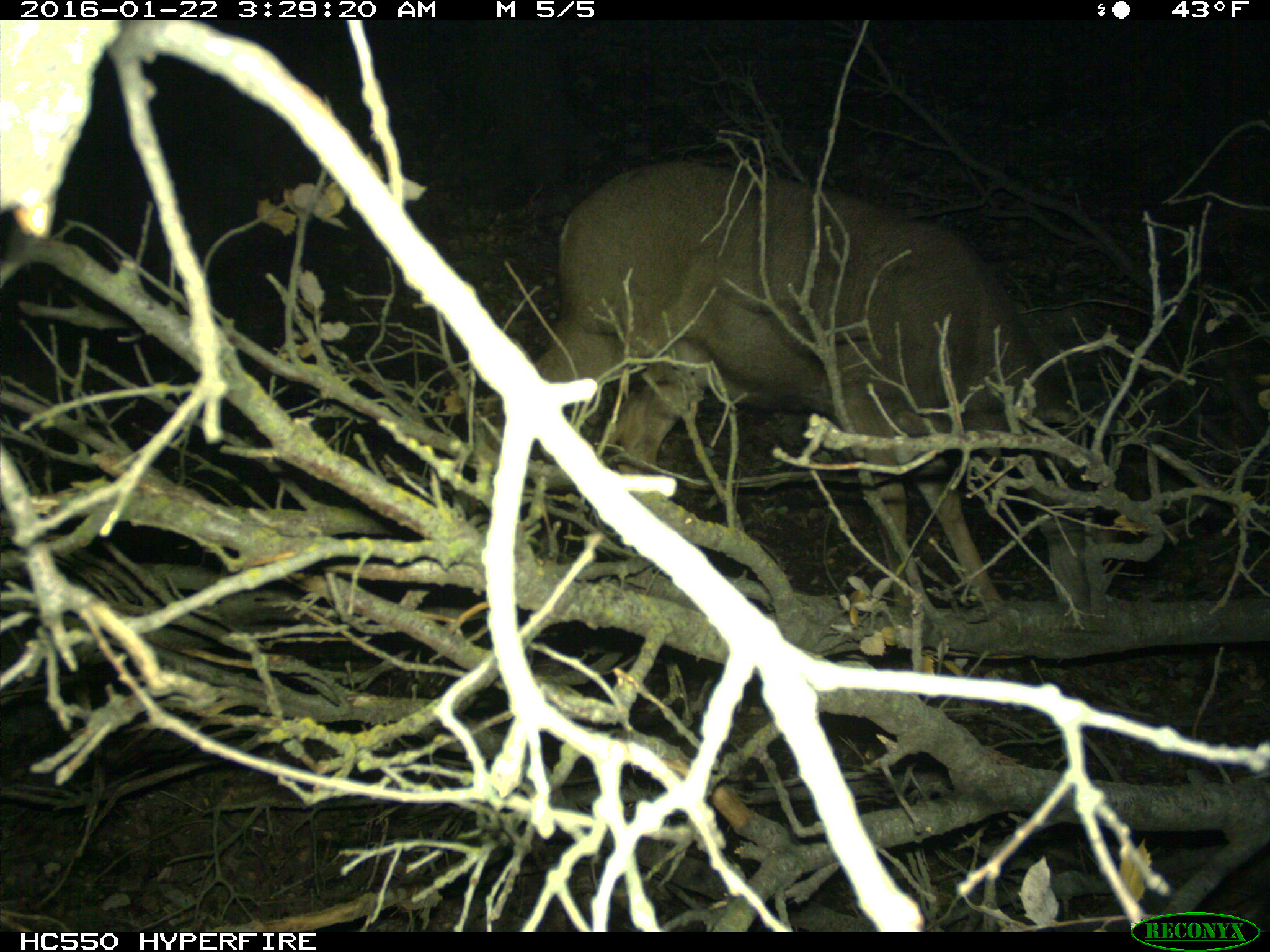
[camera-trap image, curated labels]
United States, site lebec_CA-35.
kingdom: Animalia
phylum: Chordata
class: Mammalia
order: Artiodactyla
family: Cervidae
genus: Odocoileus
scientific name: Odocoileus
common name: deer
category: unidentified deer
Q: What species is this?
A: Unidentified deer (deer) (Odocoileus).